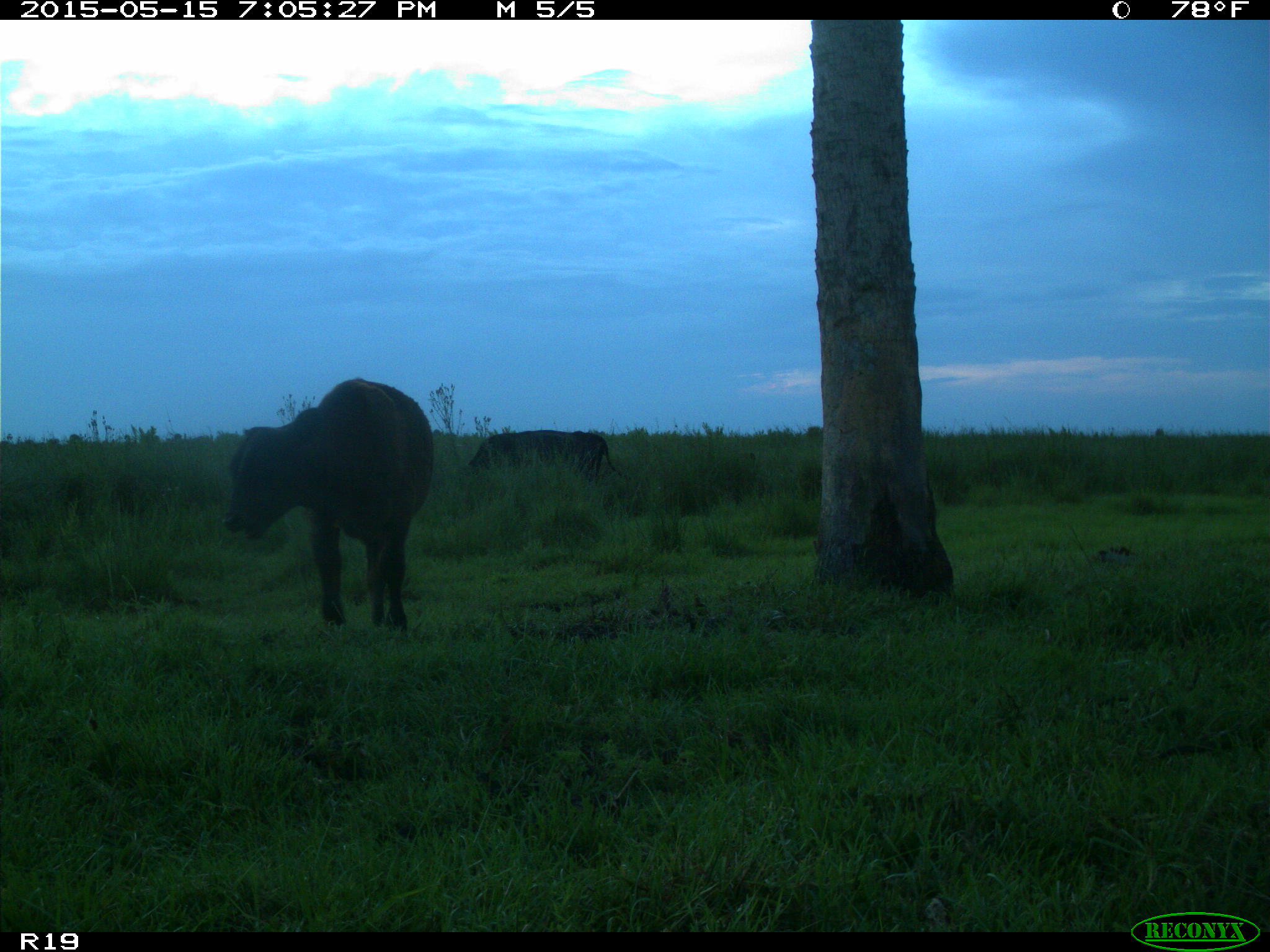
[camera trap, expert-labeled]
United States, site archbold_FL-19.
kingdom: Animalia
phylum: Chordata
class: Mammalia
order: Artiodactyla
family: Bovidae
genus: Bos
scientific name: Bos taurus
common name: domestic cow